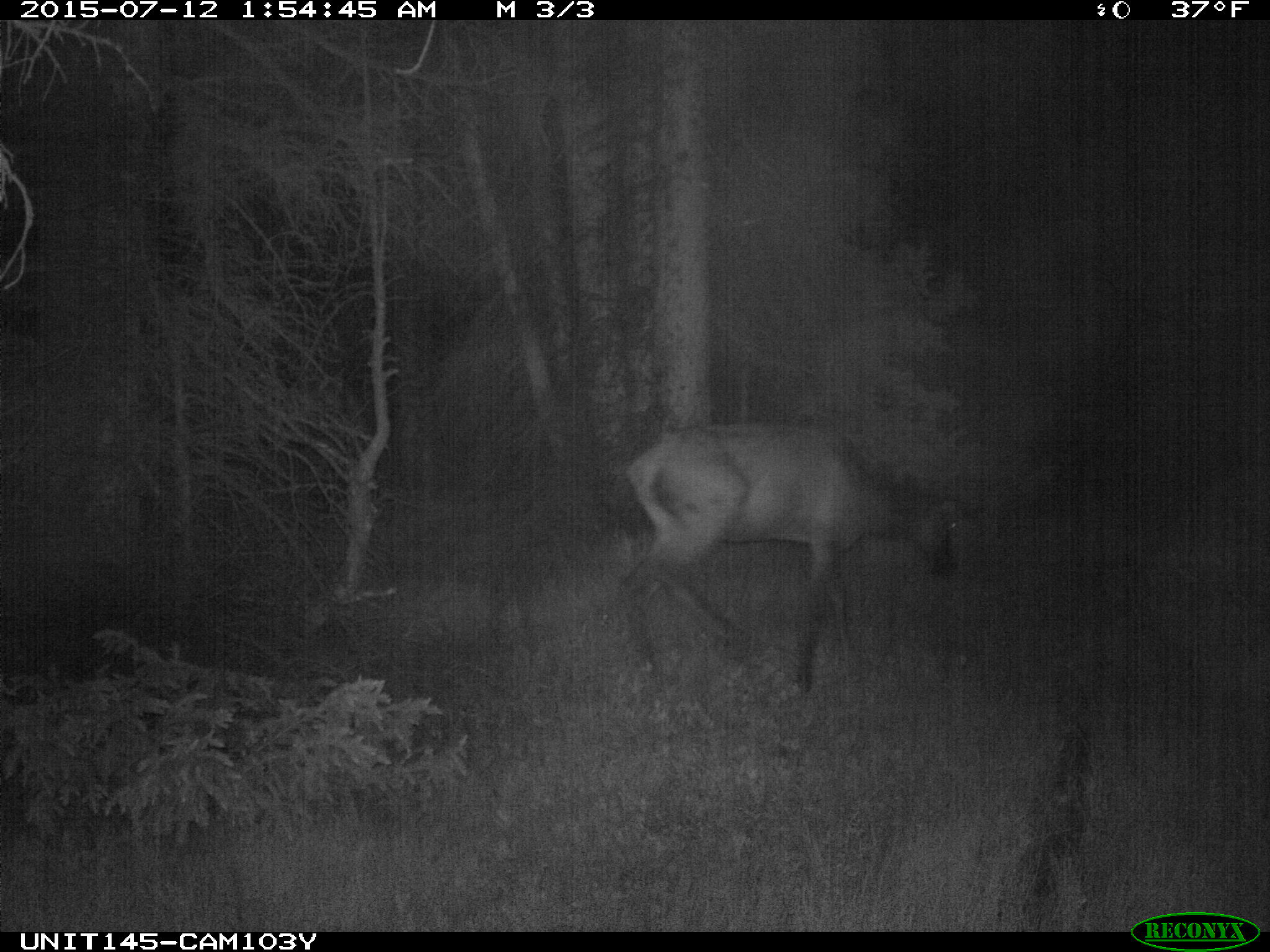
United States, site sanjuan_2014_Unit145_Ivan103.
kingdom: Animalia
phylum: Chordata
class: Mammalia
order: Artiodactyla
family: Cervidae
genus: Cervus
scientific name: Cervus elaphus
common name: red deer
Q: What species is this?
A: Cervus elaphus (red deer).